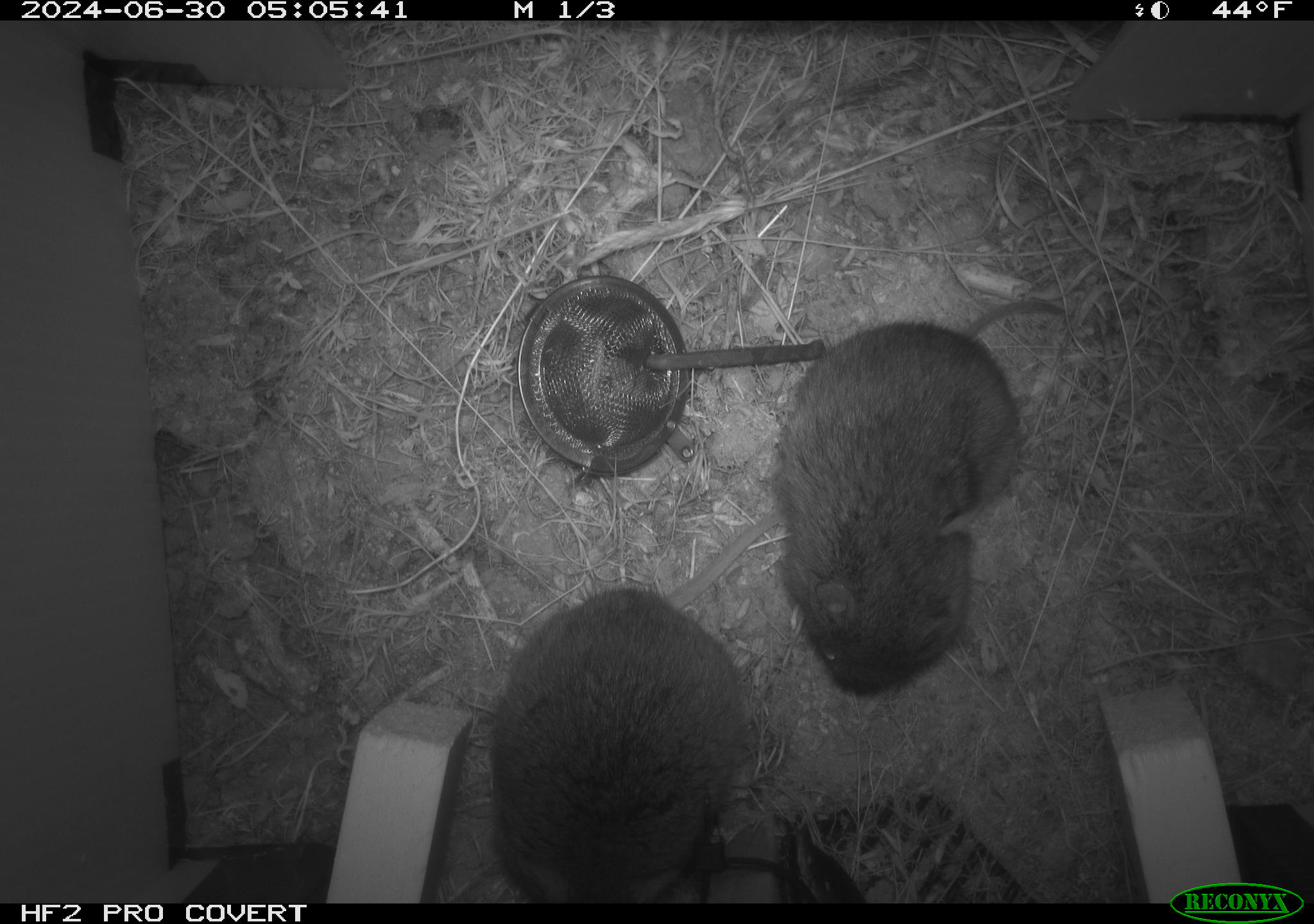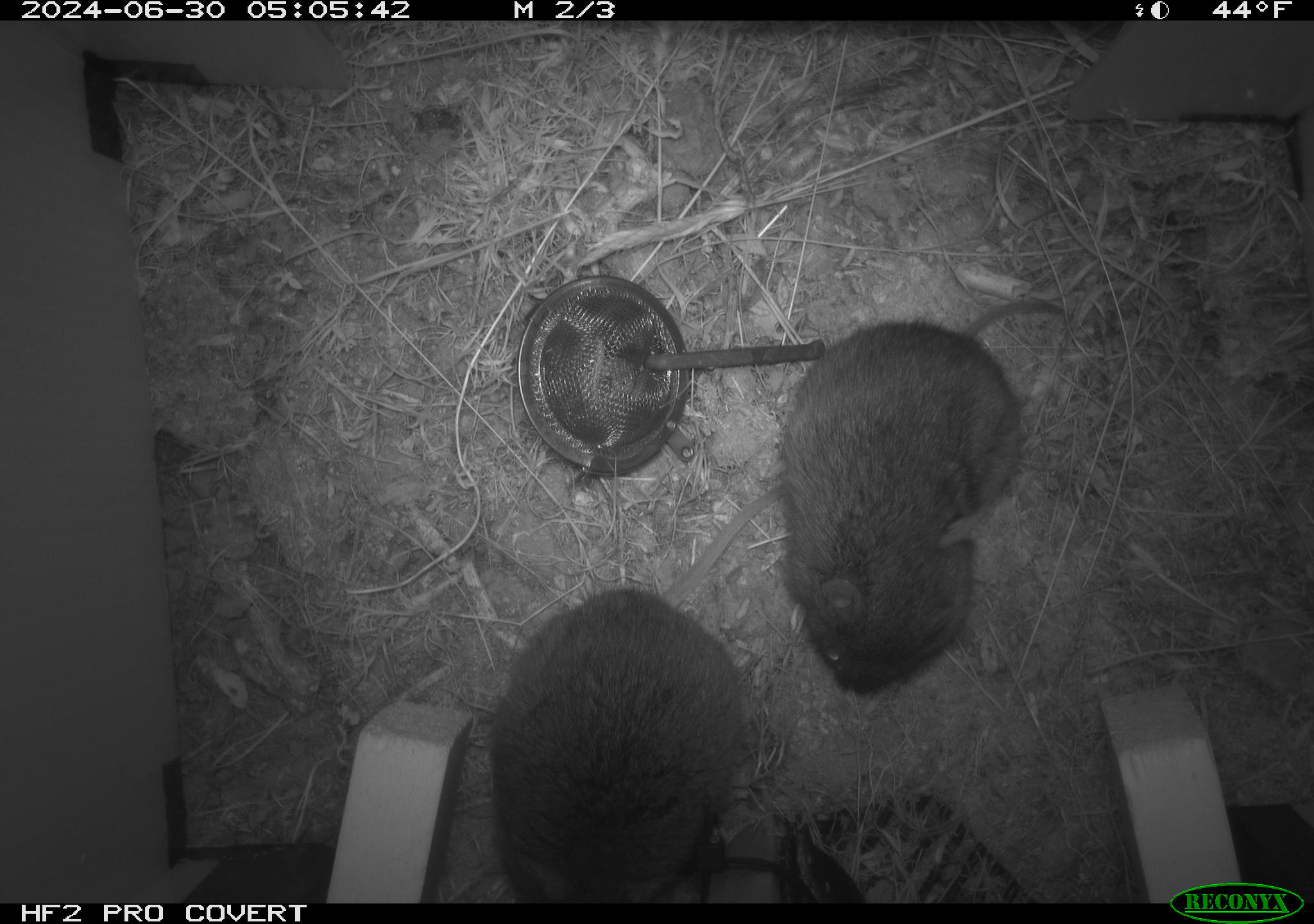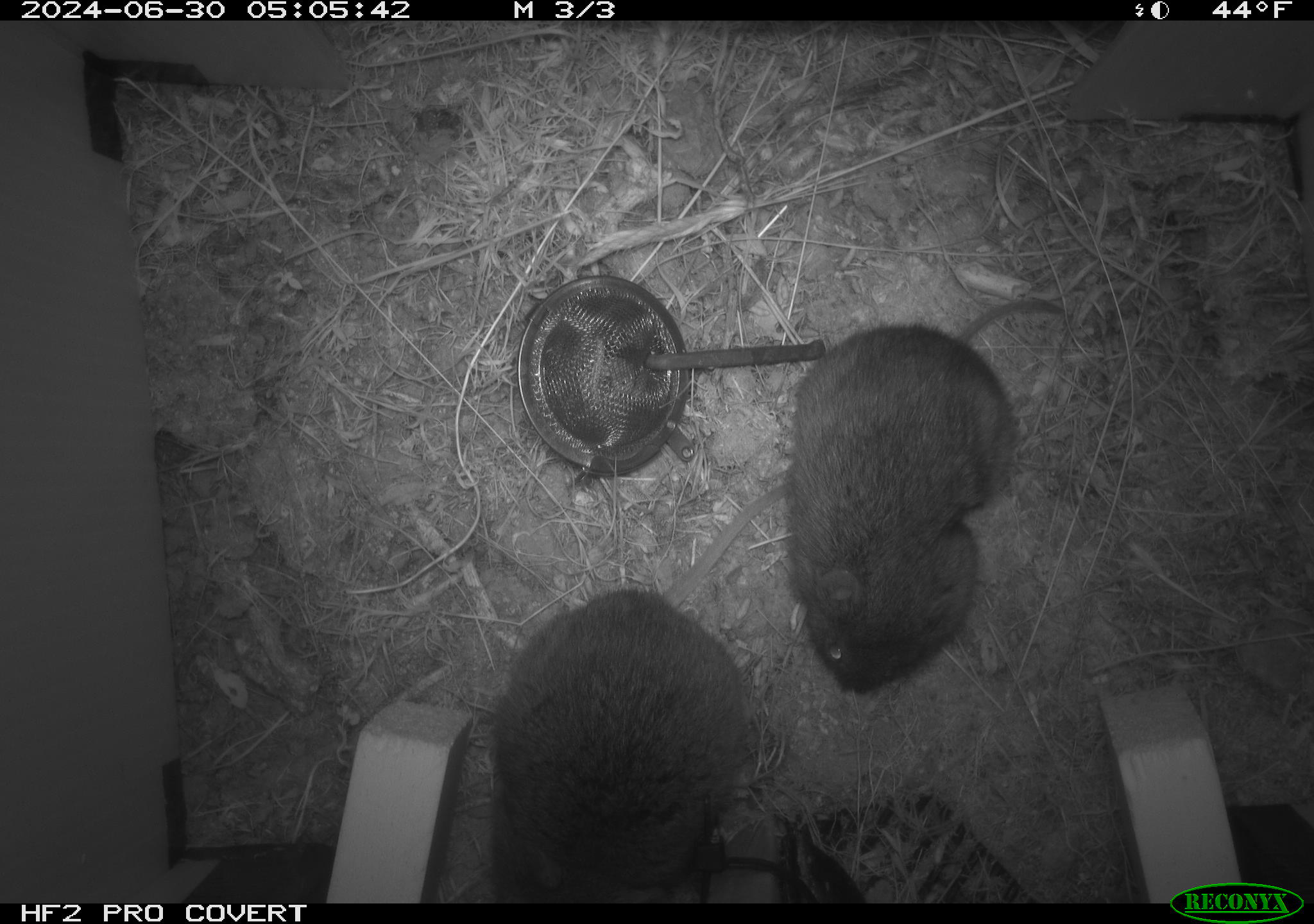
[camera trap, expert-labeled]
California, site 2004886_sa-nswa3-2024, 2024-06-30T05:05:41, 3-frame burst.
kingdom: Animalia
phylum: Chordata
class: Mammalia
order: Rodentia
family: Cricetidae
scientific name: Arvicolinae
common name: voles, lemmings, and muskrats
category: arvicolinae subfamily